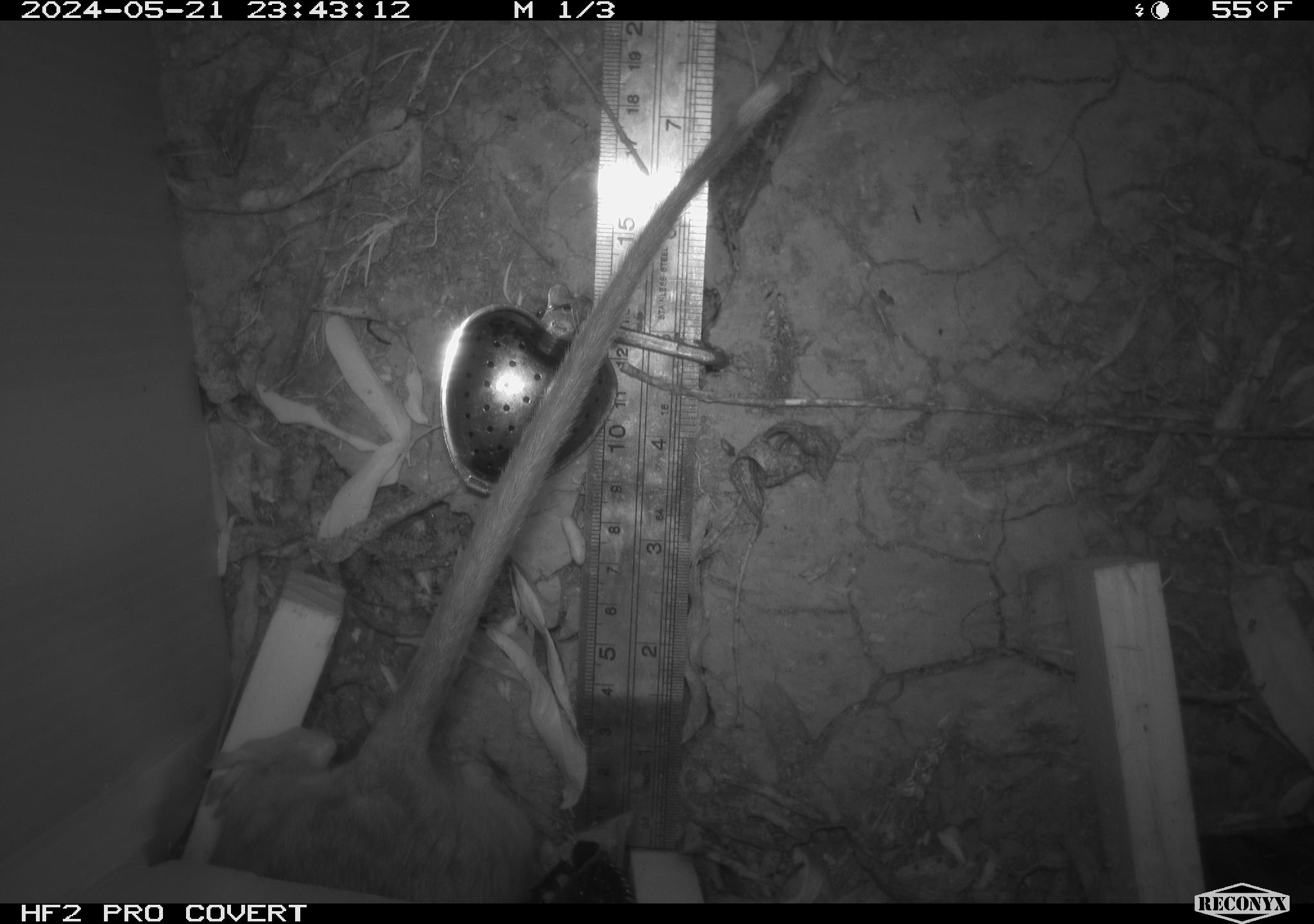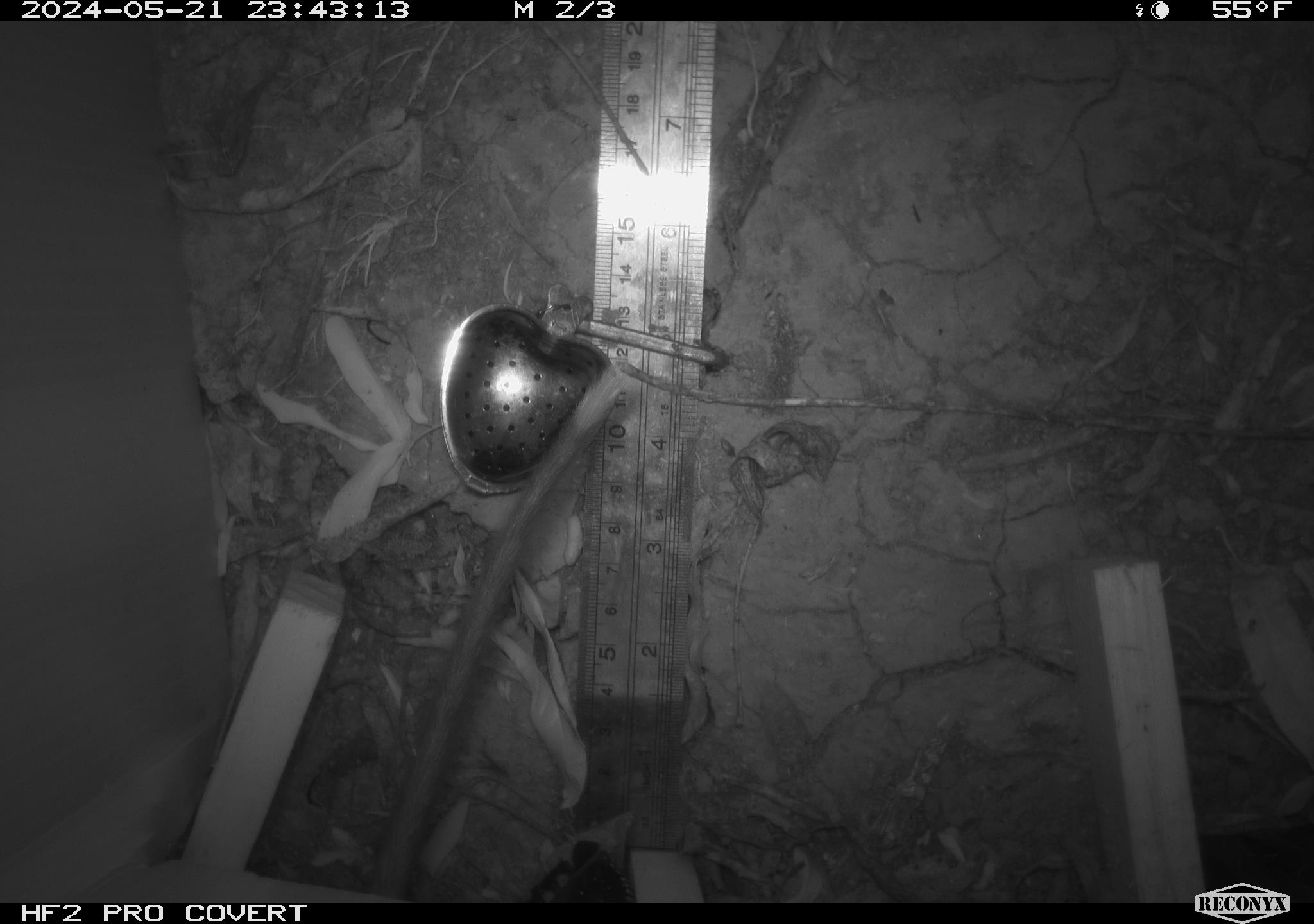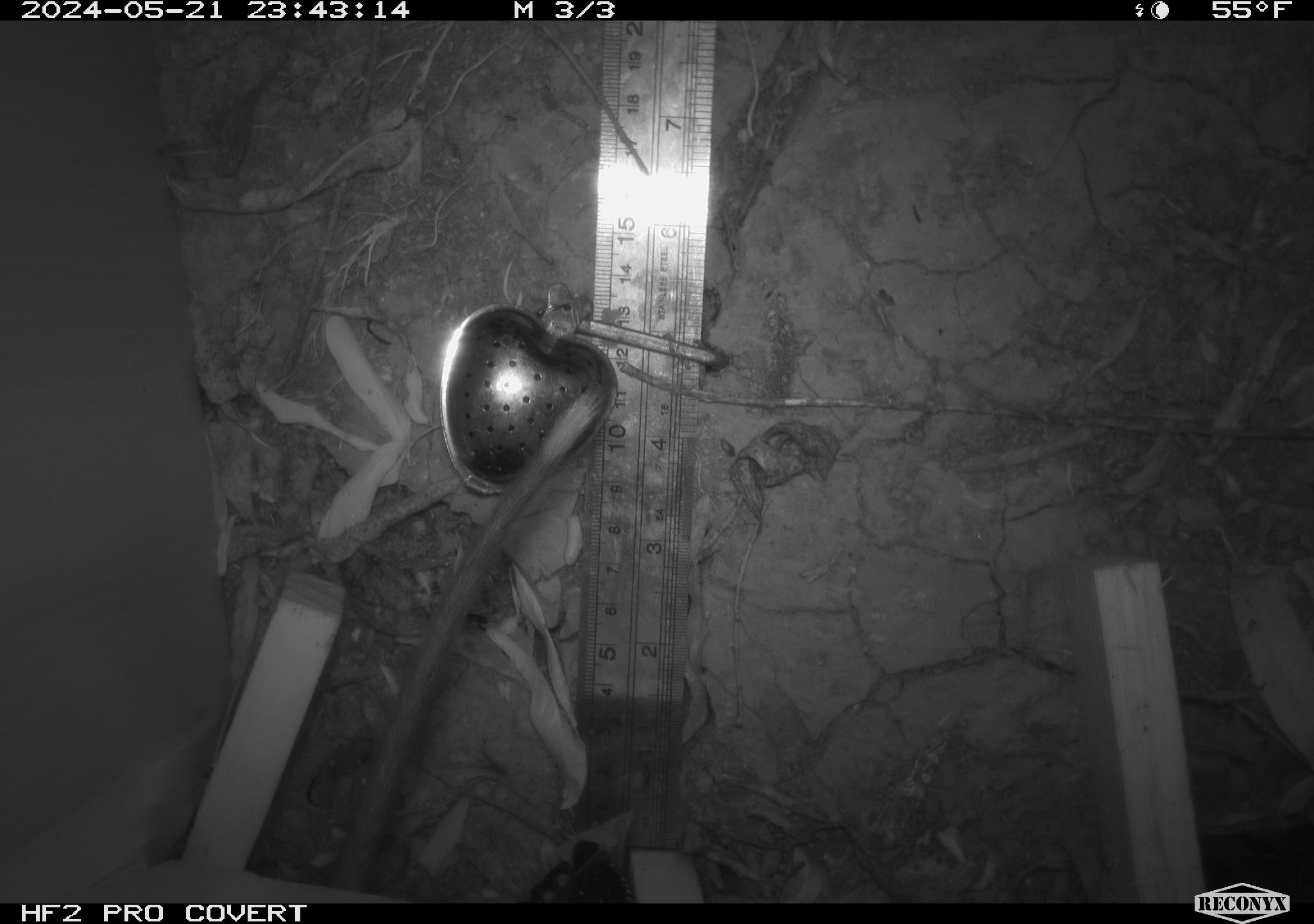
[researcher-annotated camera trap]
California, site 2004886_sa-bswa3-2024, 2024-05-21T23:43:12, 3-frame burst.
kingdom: Animalia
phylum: Chordata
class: Mammalia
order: Rodentia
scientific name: Rodentia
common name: woodrat or rat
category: woodrat or rat species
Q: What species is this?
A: Woodrat or rat species (woodrat or rat) (Rodentia).